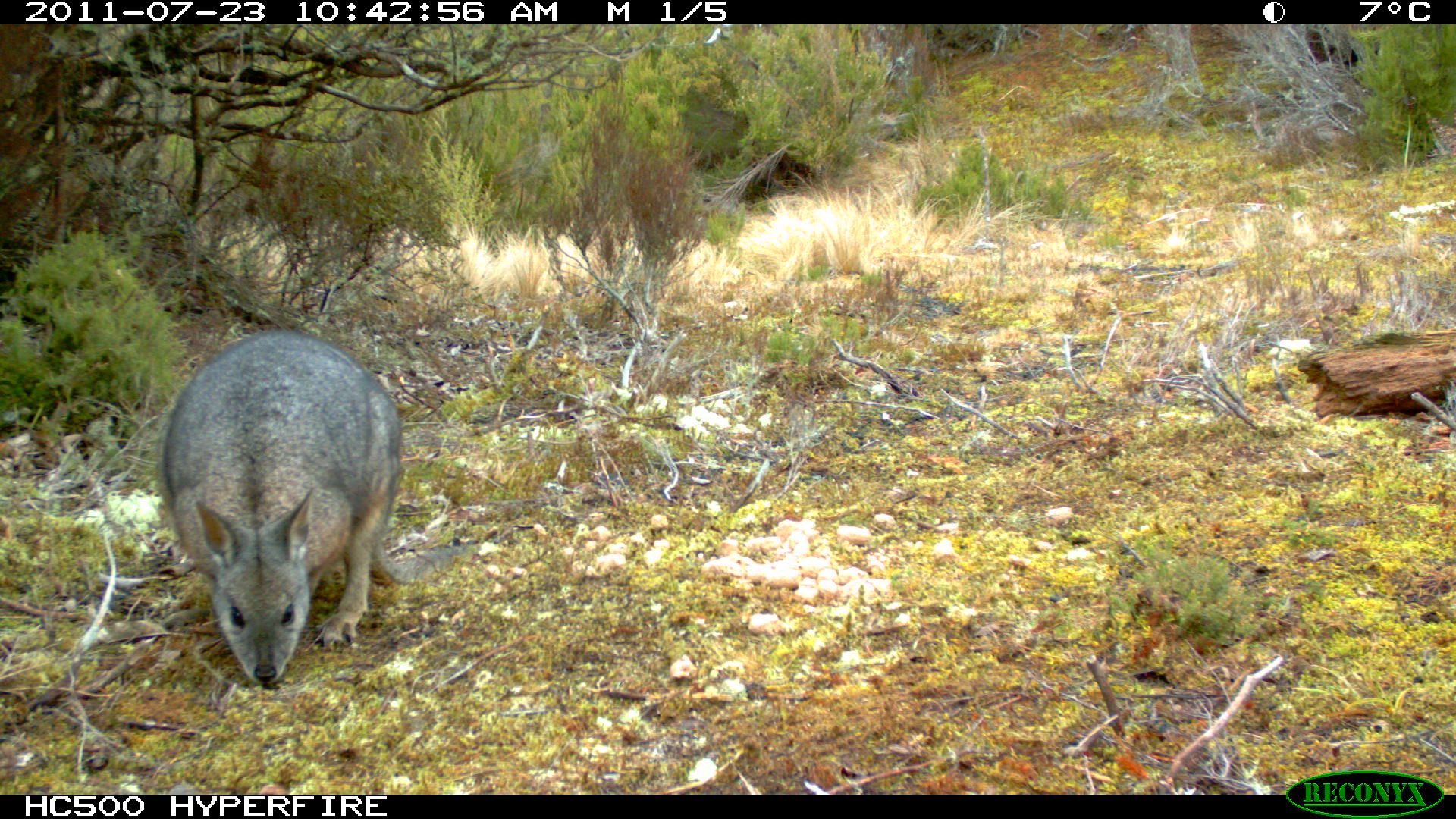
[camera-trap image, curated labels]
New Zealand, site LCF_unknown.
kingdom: Animalia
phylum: Chordata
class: Mammalia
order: Diprotodontia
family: Macropodidae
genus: Notamacropus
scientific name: Notamacropus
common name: wallaby